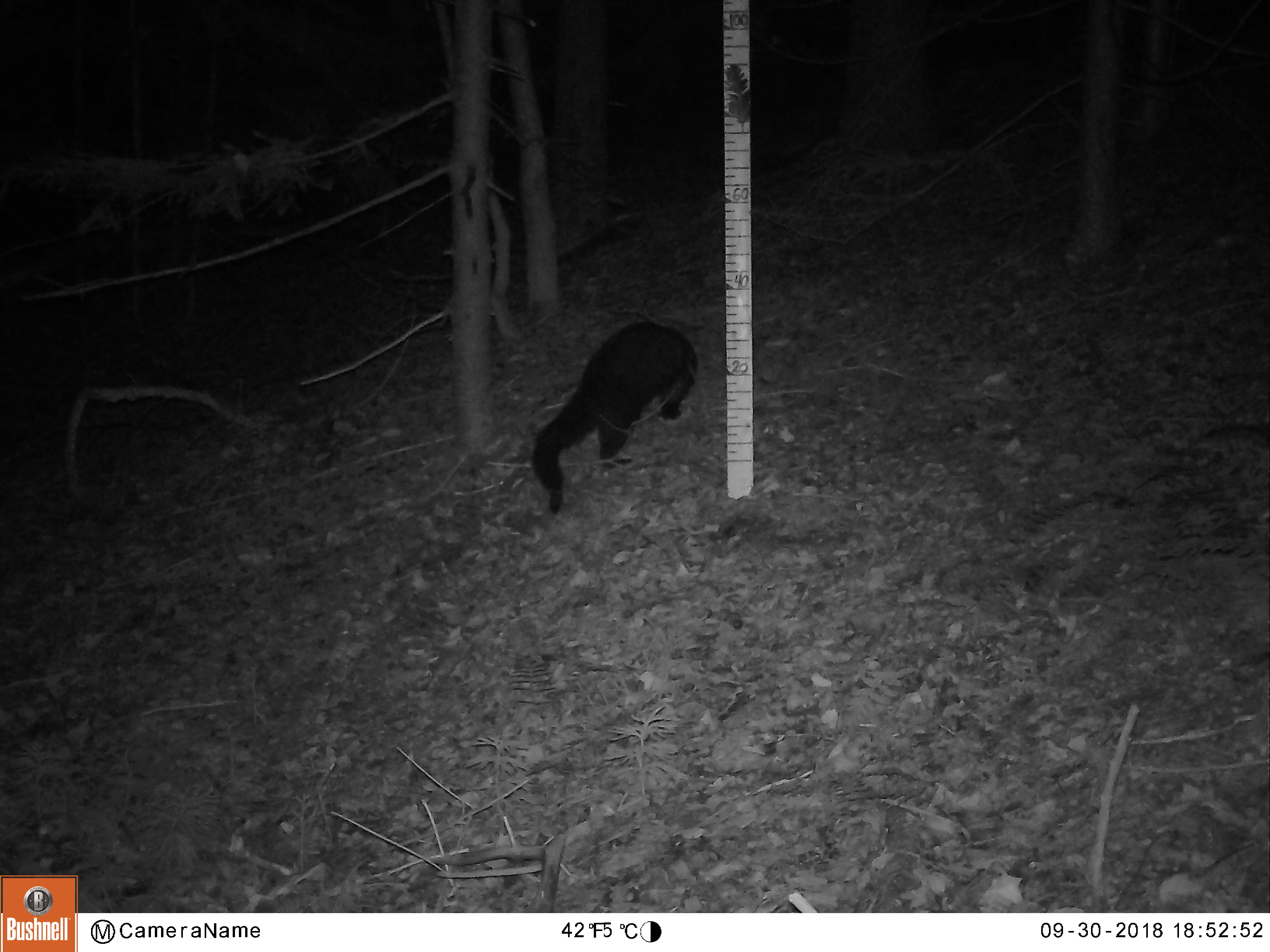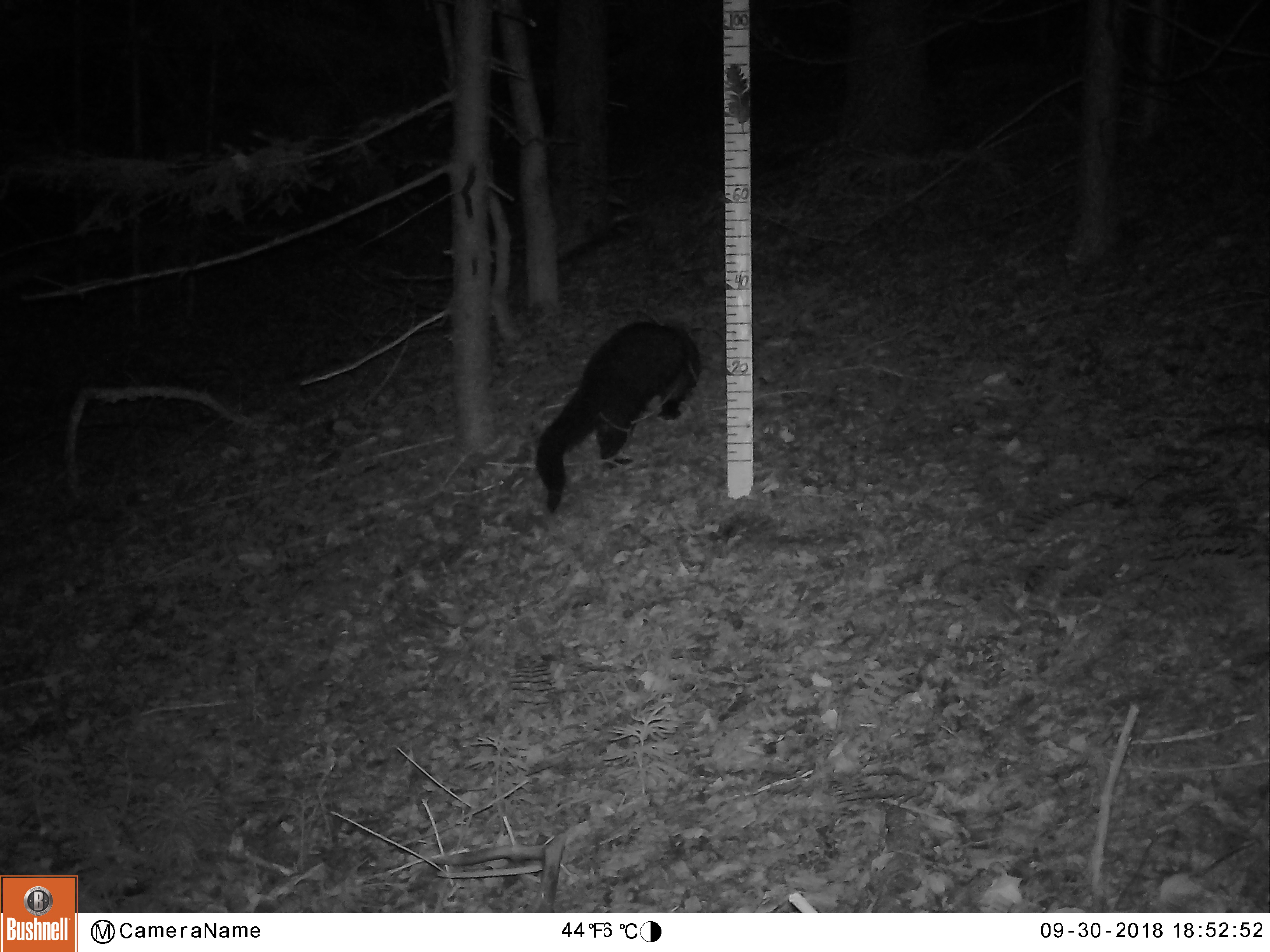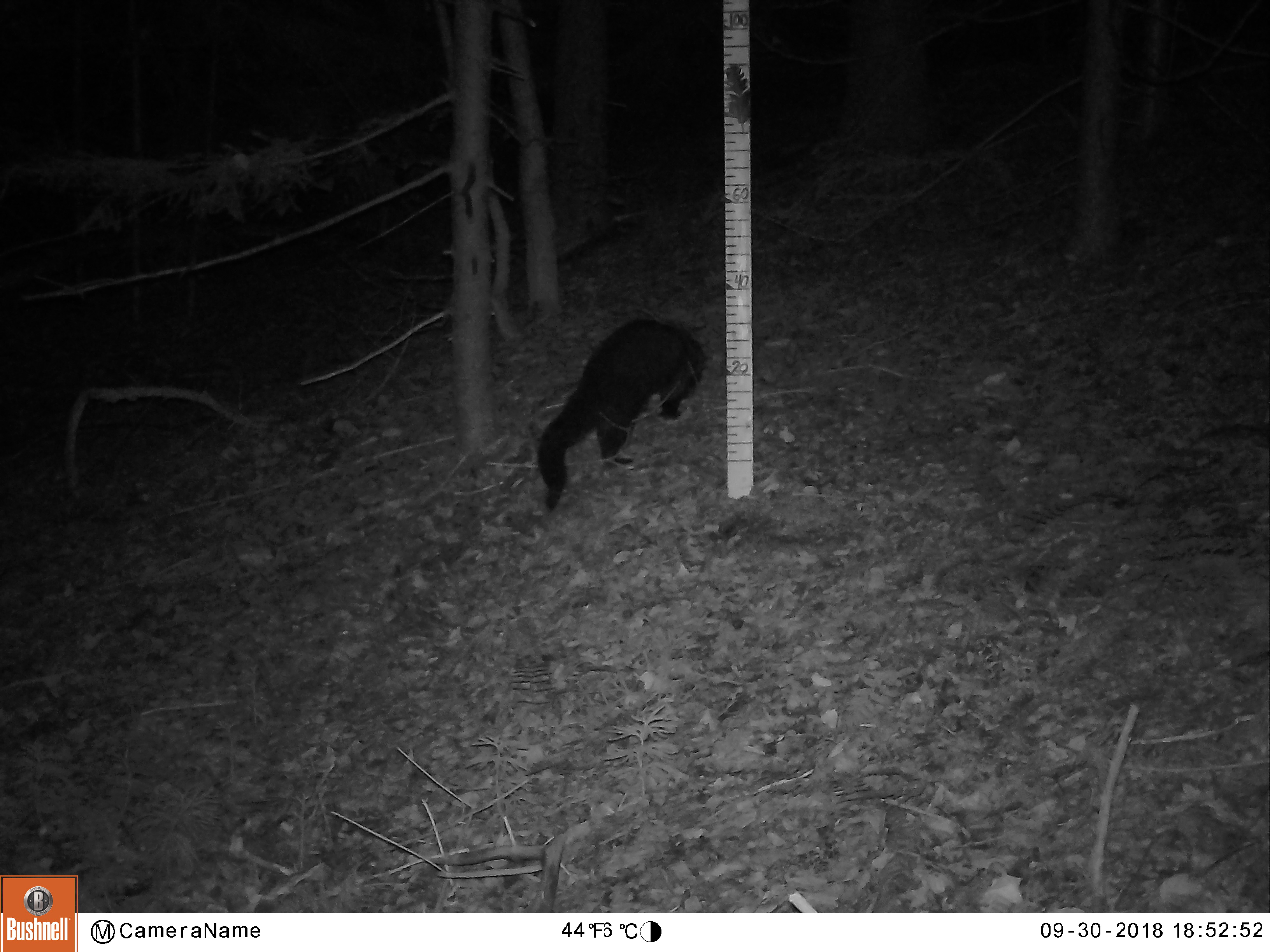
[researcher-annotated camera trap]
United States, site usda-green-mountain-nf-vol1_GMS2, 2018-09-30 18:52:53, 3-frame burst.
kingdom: Animalia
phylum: Chordata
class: Mammalia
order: Carnivora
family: Mustelidae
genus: Pekania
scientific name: Pekania pennanti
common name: fisher